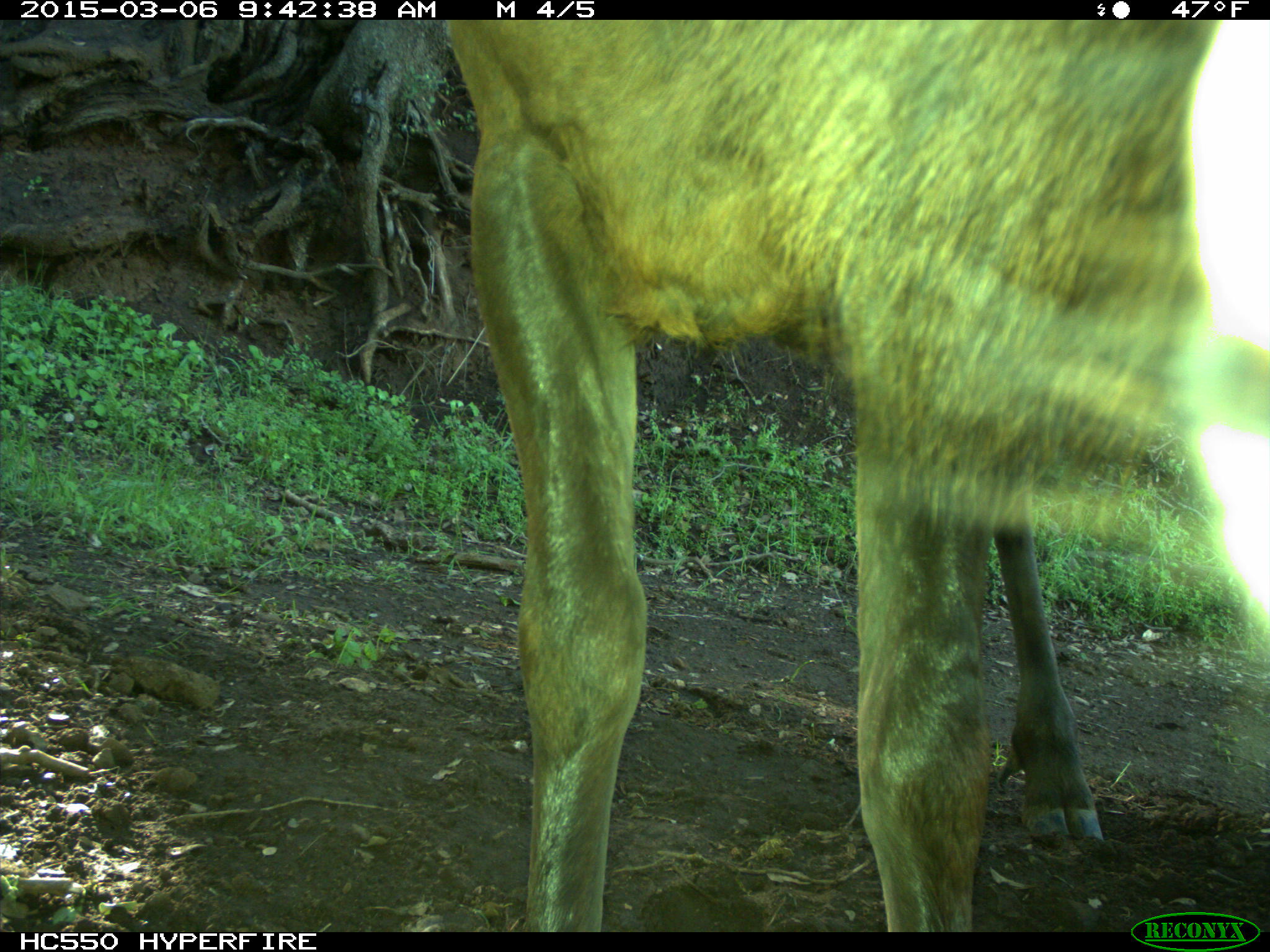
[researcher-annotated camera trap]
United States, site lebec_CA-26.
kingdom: Animalia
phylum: Chordata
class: Mammalia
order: Artiodactyla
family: Cervidae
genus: Cervus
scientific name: Cervus canadensis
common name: elk